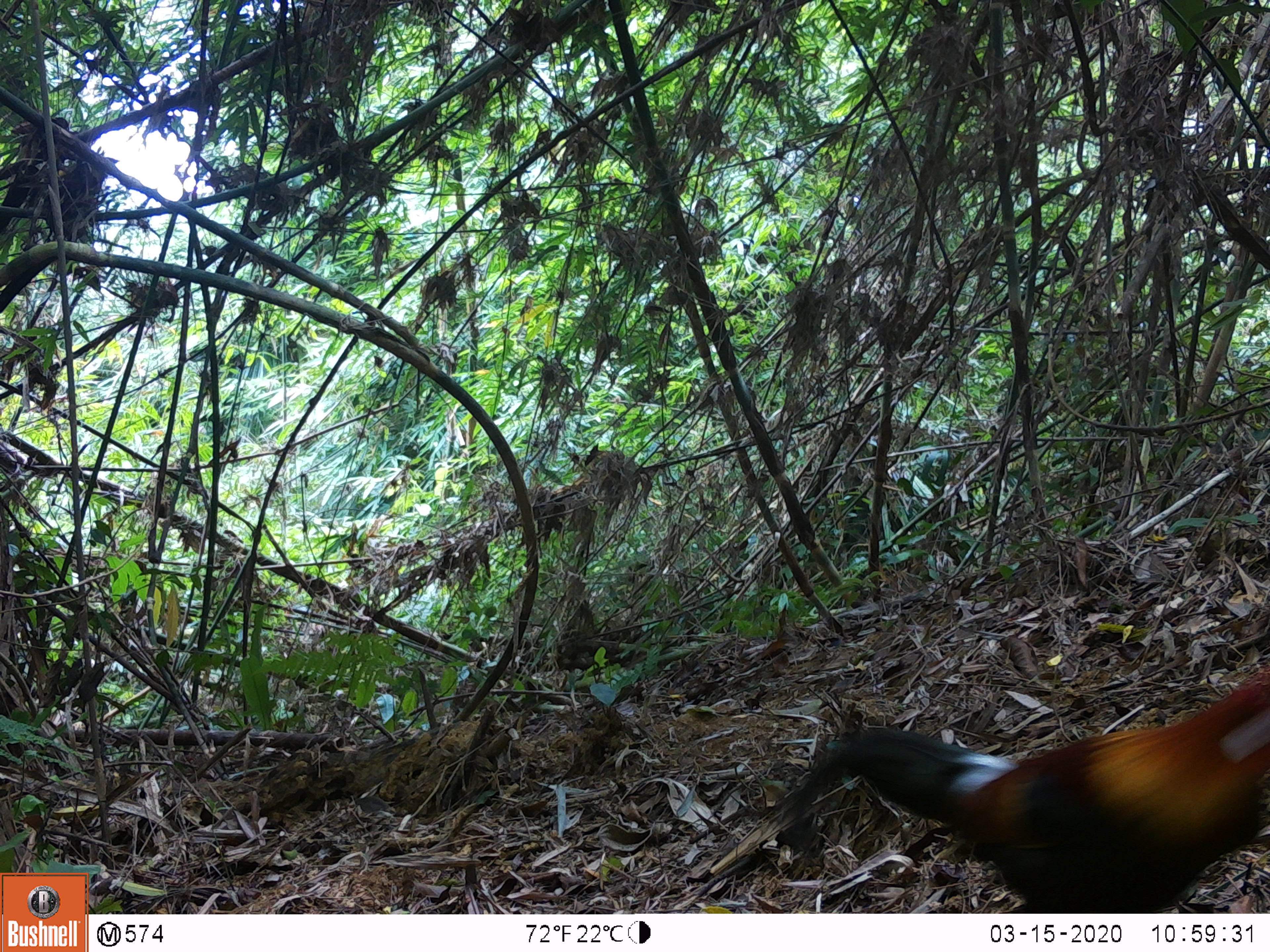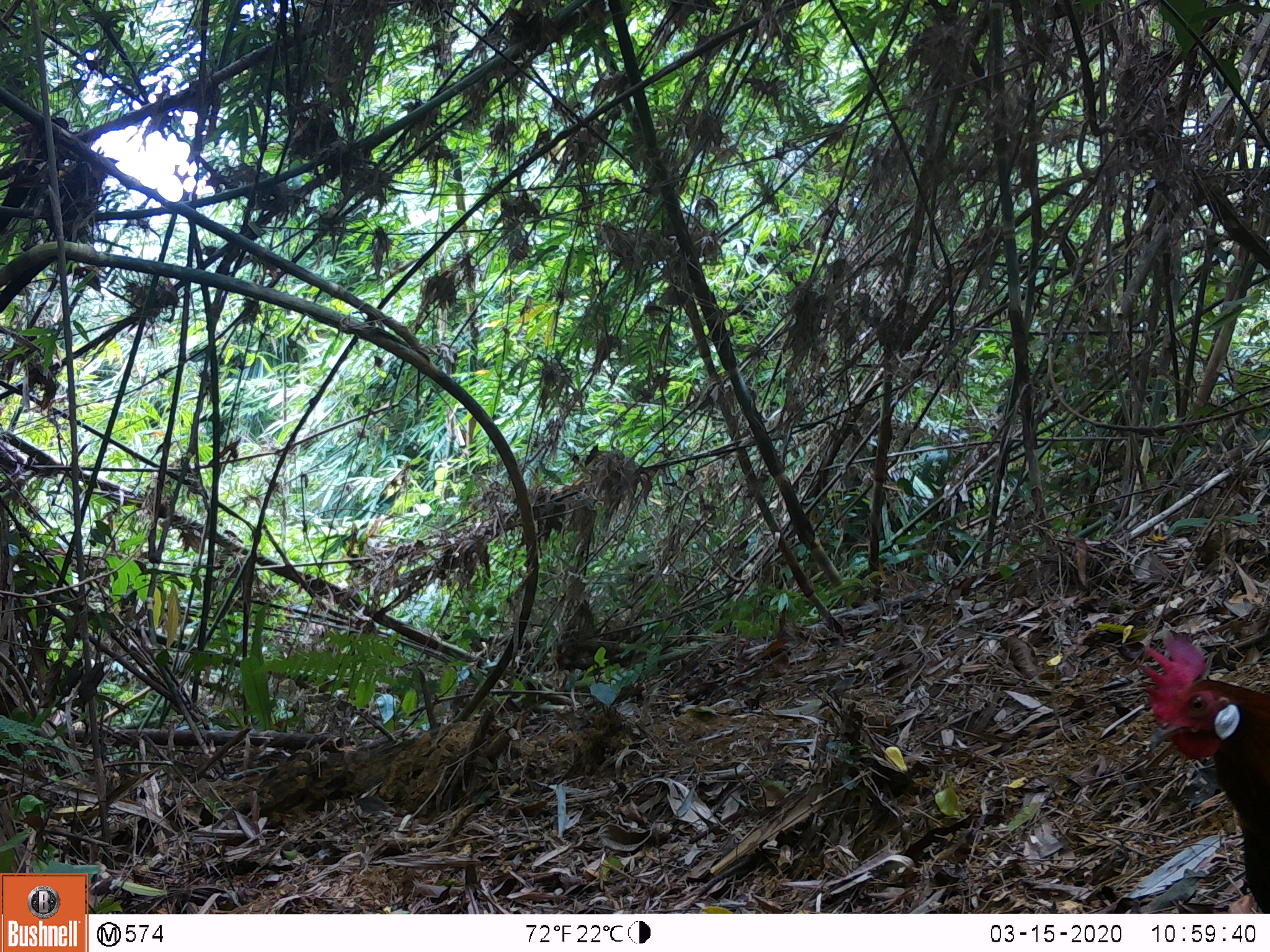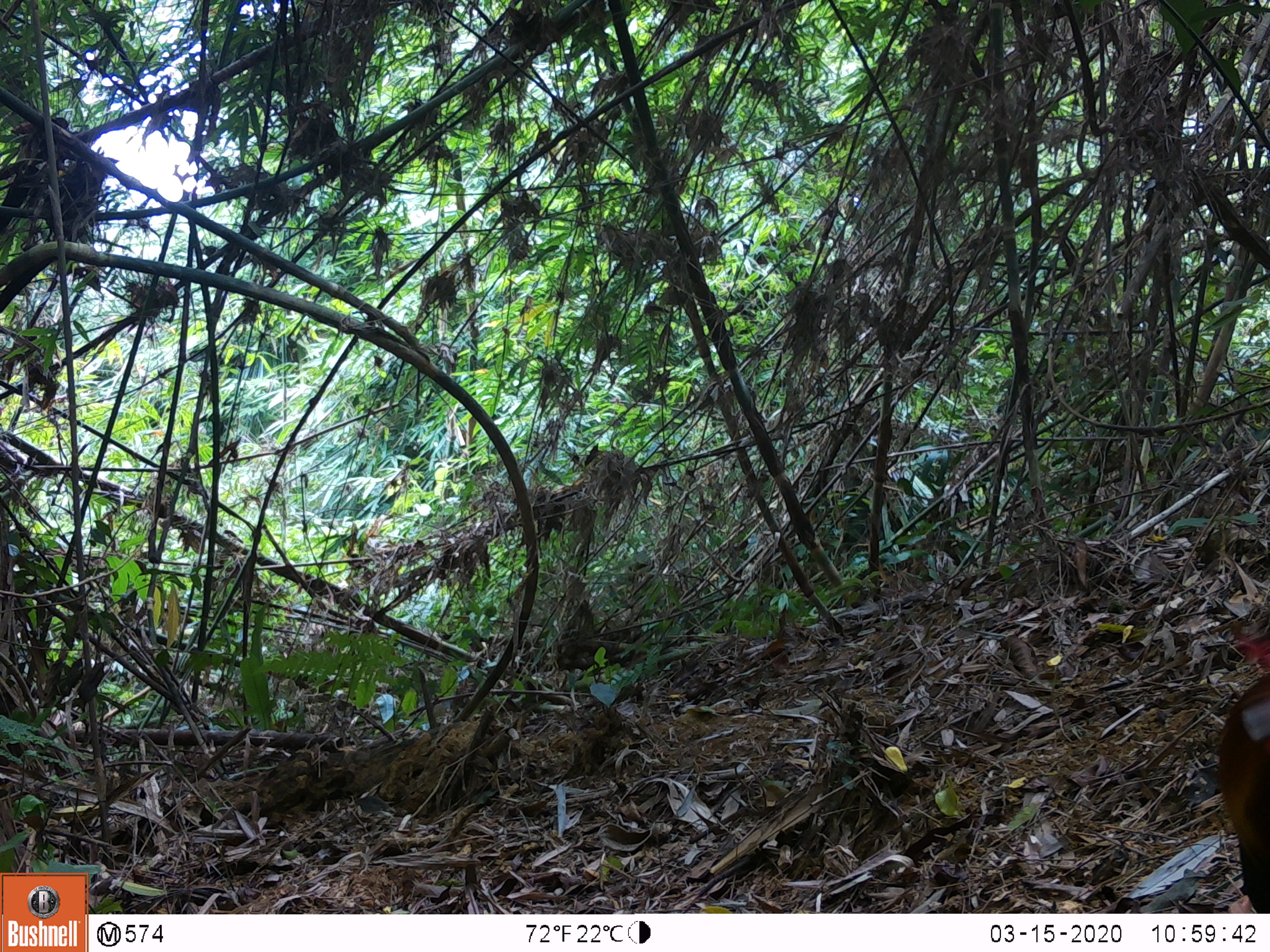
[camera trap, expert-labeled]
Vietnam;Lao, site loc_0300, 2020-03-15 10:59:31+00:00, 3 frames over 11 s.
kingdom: Animalia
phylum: Chordata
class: Aves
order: Galliformes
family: Phasianidae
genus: Gallus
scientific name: Gallus gallus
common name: red junglefowl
Red junglefowl (Gallus gallus). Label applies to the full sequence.